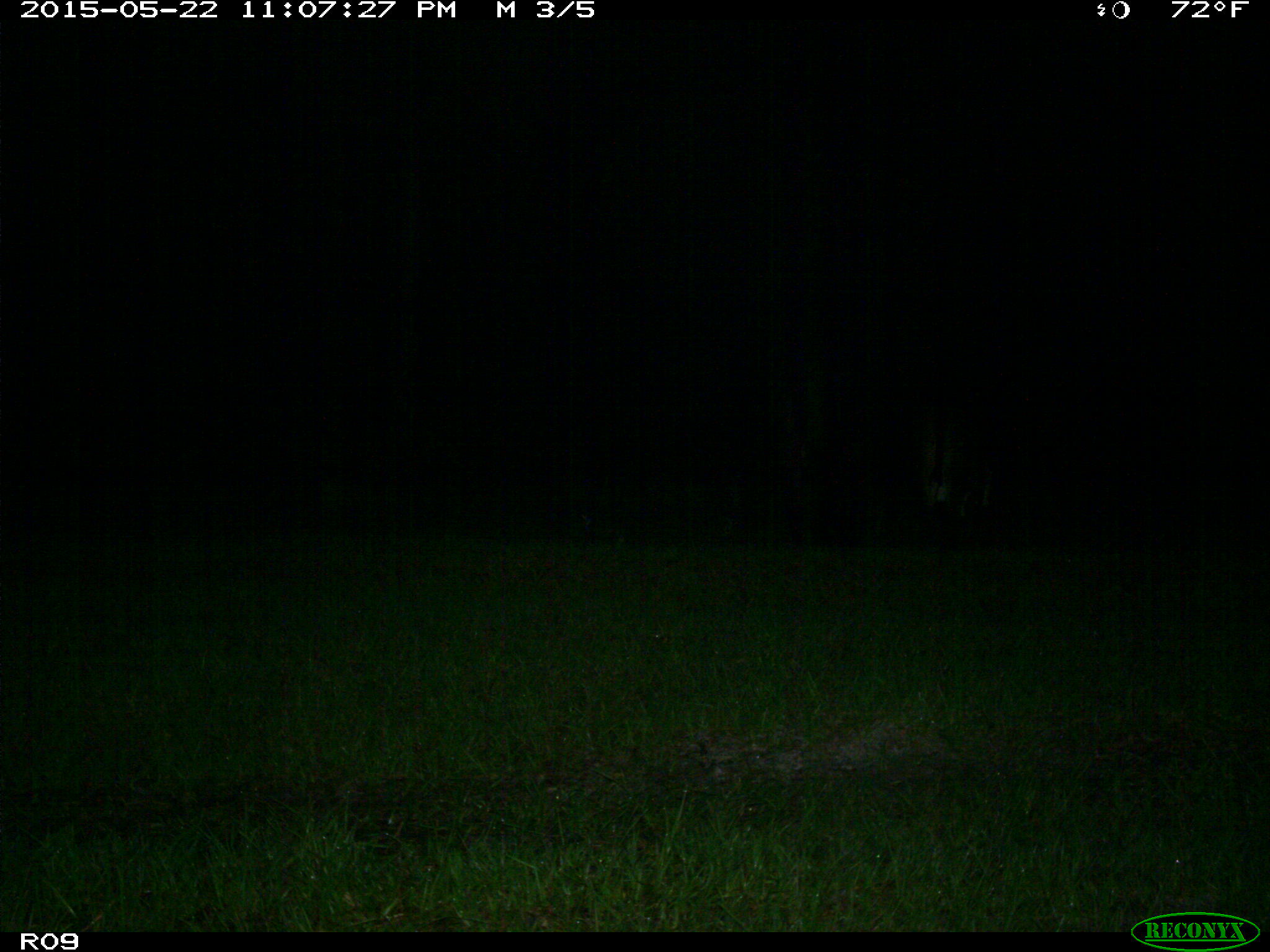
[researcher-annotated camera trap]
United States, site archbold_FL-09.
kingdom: Animalia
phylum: Chordata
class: Mammalia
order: Artiodactyla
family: Bovidae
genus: Bos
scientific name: Bos taurus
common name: domestic cow